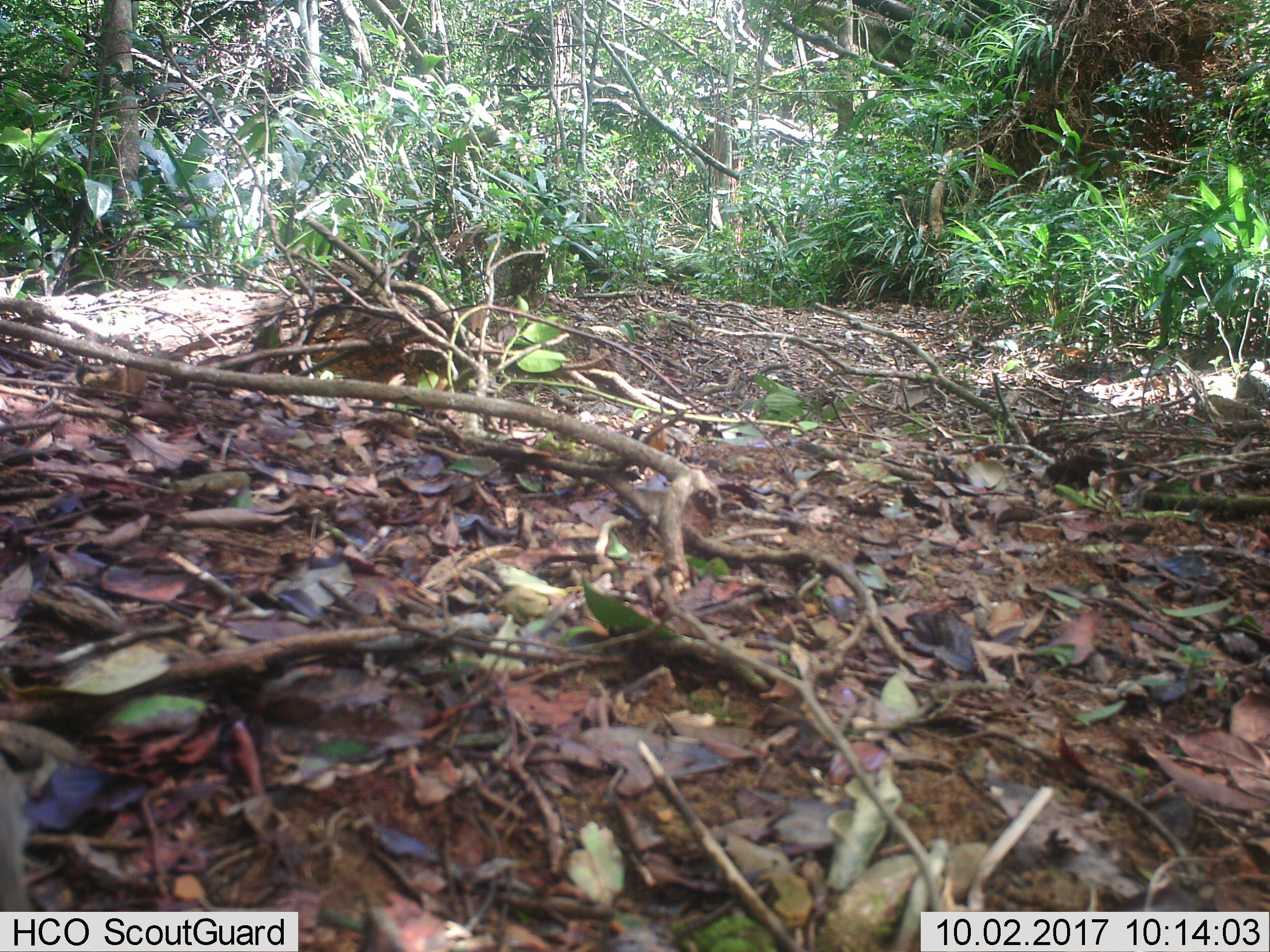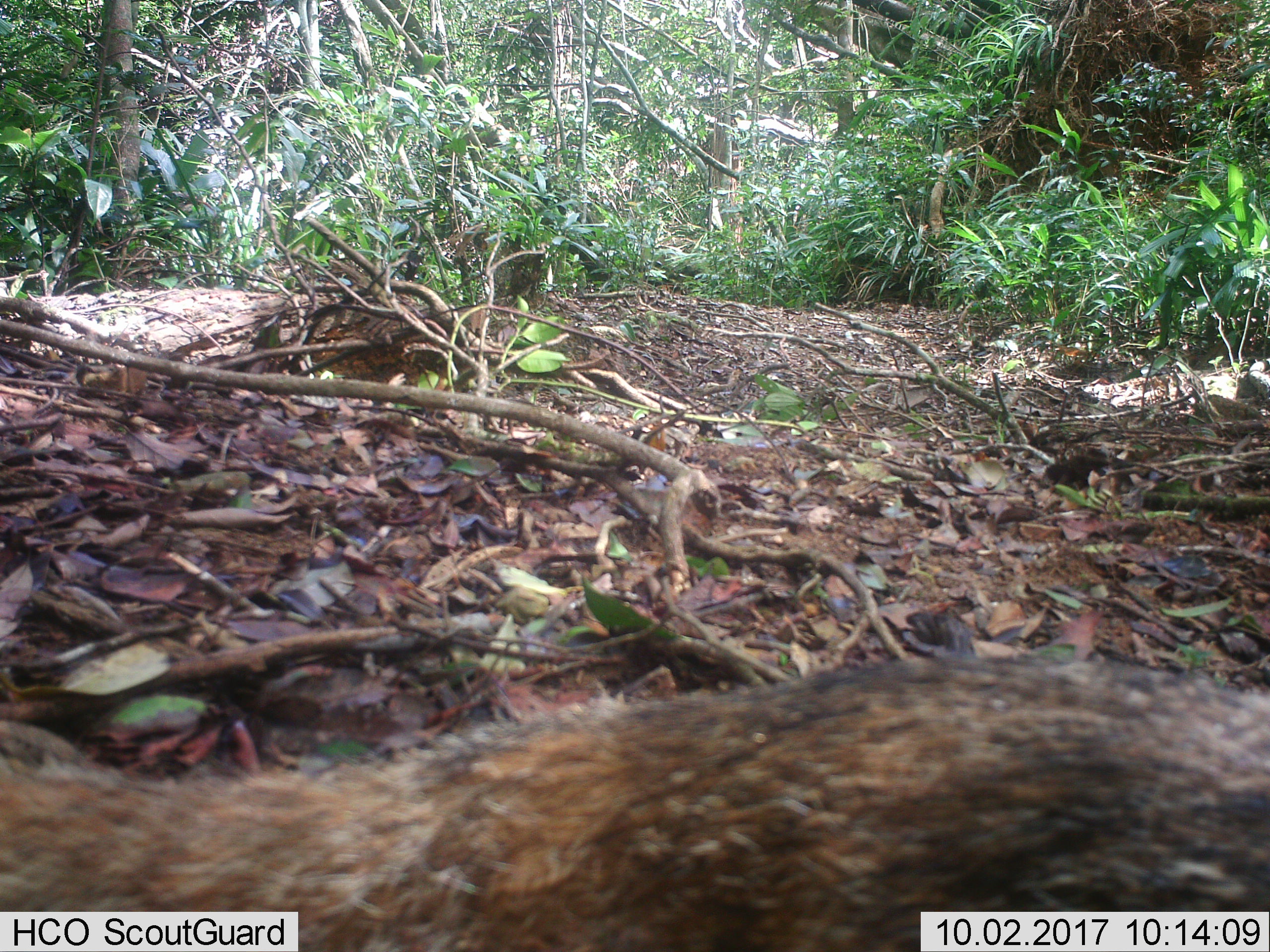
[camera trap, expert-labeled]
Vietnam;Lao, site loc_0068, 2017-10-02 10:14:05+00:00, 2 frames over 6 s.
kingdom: Animalia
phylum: Chordata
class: Mammalia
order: Carnivora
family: Herpestidae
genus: Urva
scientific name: Urva urva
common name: crab-eating mongoose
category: crab eating mongoose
Crab eating mongoose (crab-eating mongoose) (Urva urva). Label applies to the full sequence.